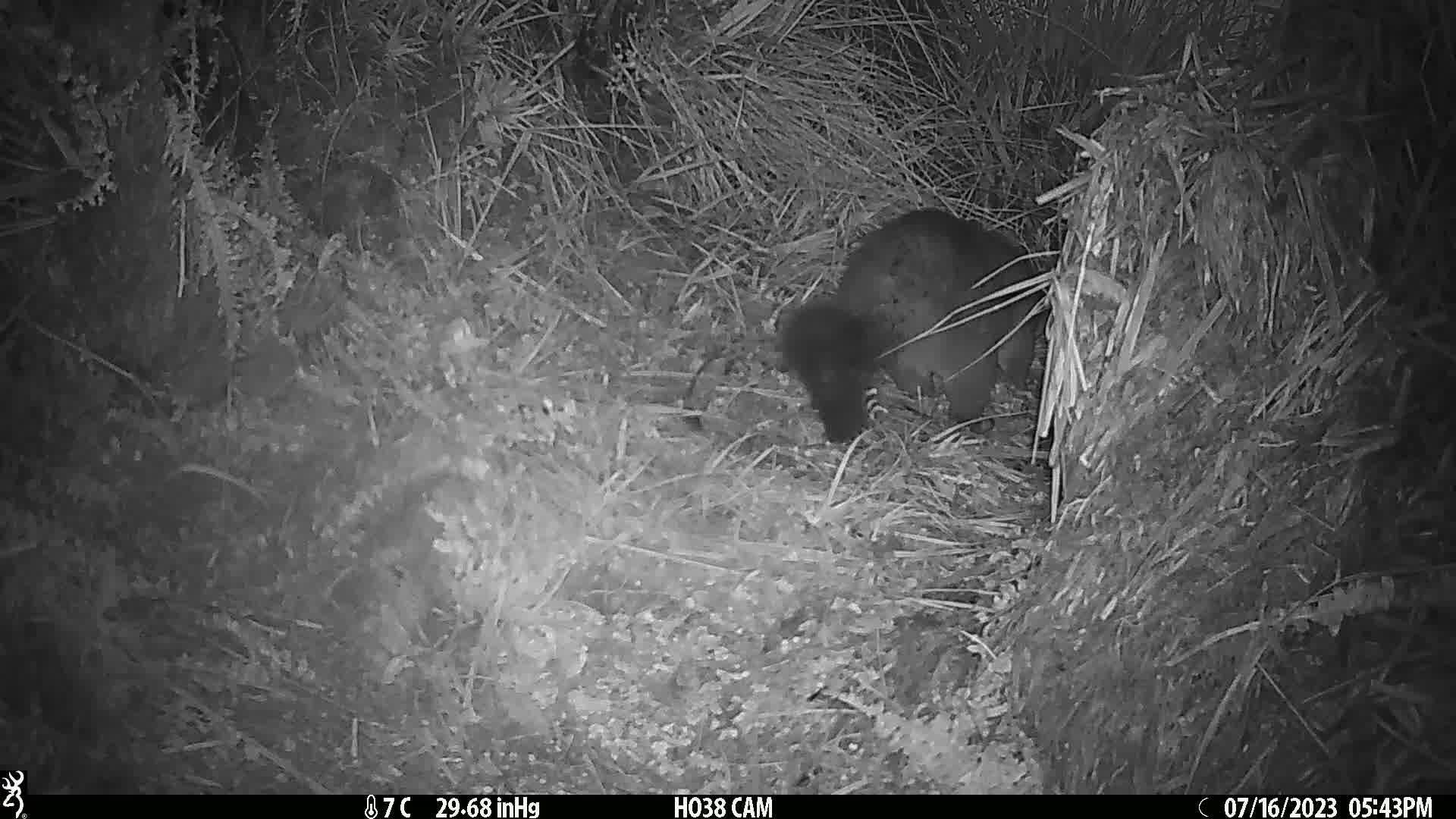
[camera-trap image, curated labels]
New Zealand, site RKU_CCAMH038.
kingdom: Animalia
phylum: Chordata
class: Mammalia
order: Diprotodontia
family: Phalangeridae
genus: Trichosurus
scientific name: Trichosurus vulpecula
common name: common brushtail possum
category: possum